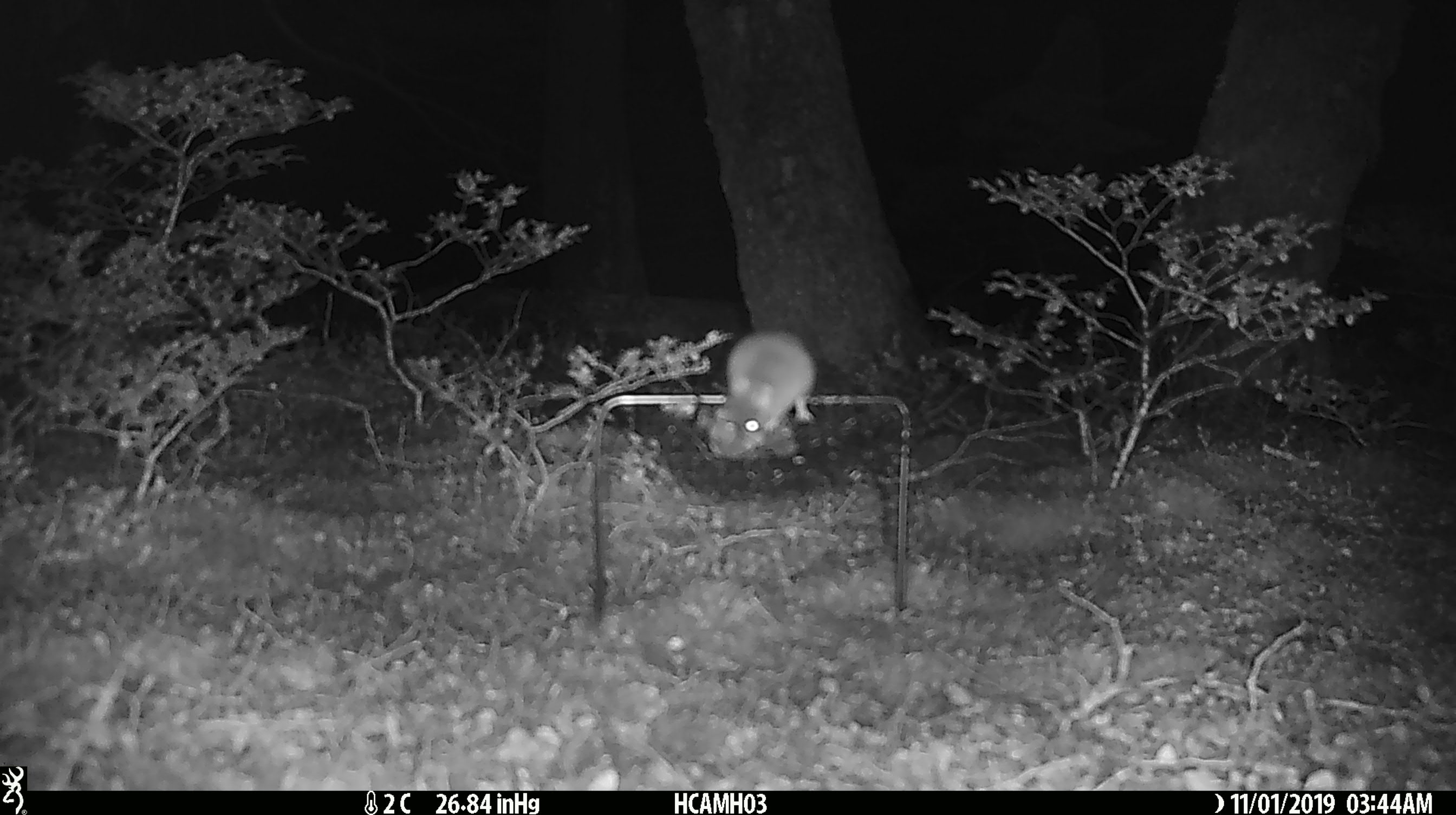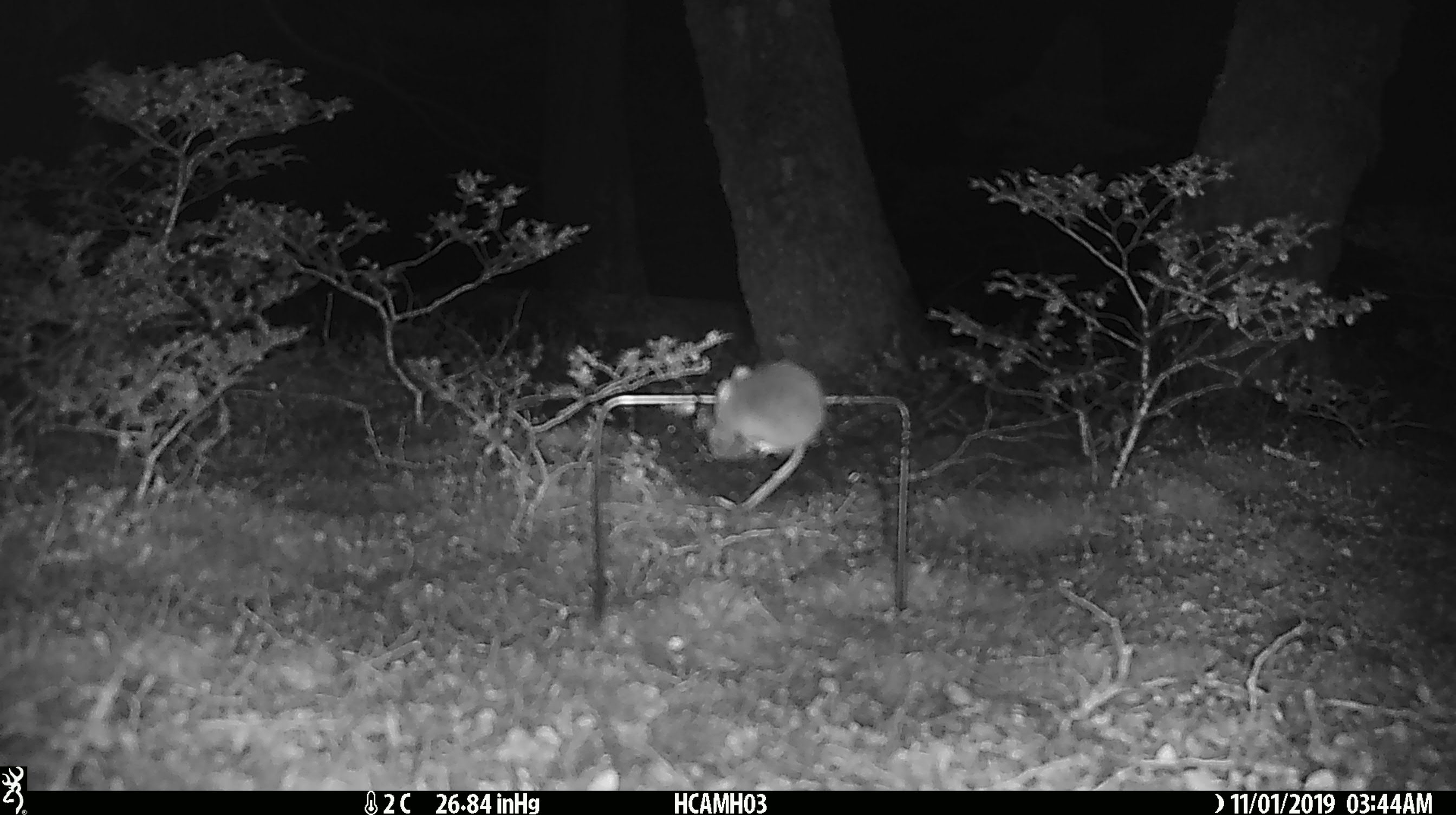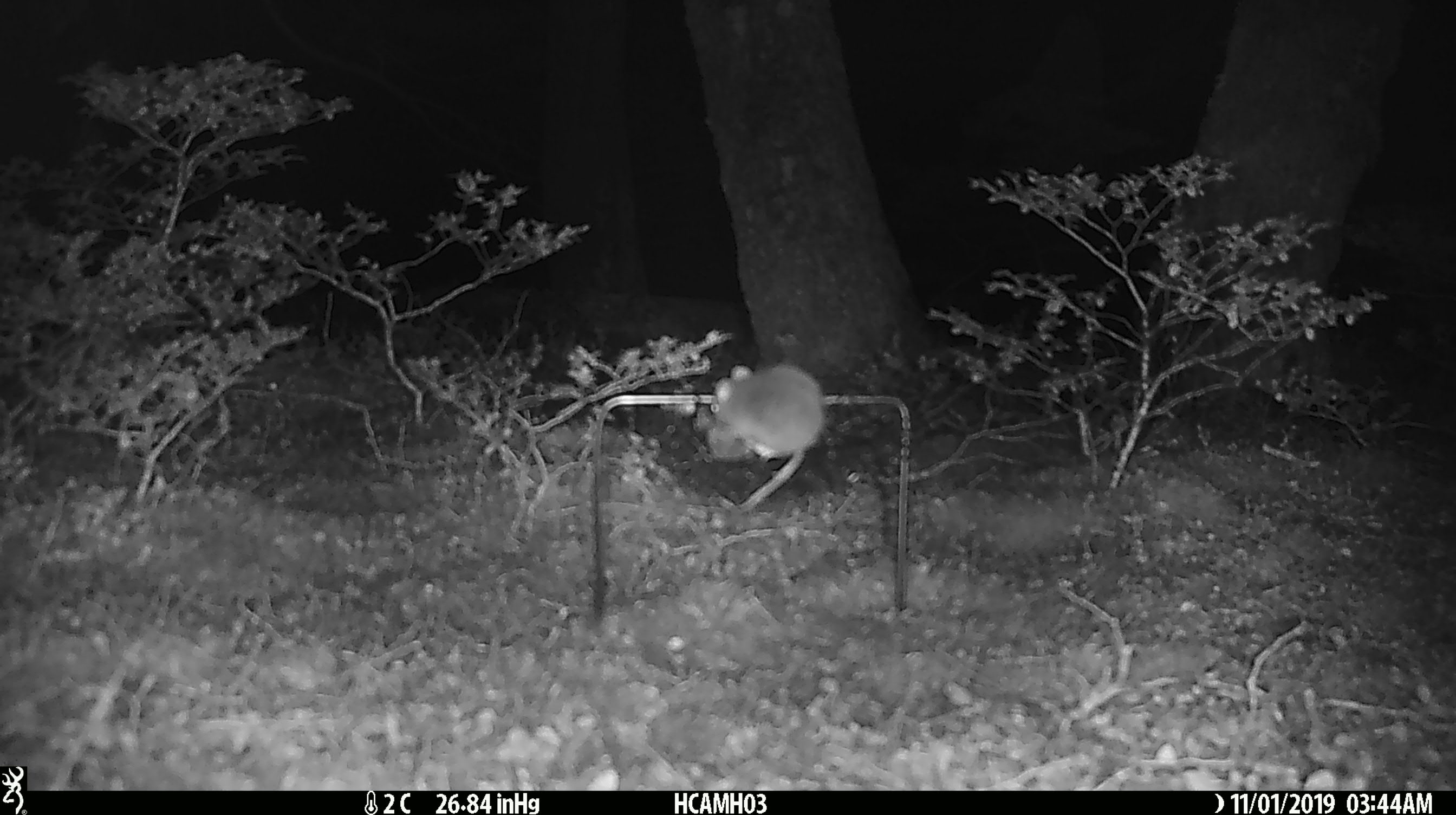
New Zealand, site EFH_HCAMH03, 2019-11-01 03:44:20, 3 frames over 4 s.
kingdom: Animalia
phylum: Chordata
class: Mammalia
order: Rodentia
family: Muridae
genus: Mus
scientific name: Mus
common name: mouse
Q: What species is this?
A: Mouse (Mus).